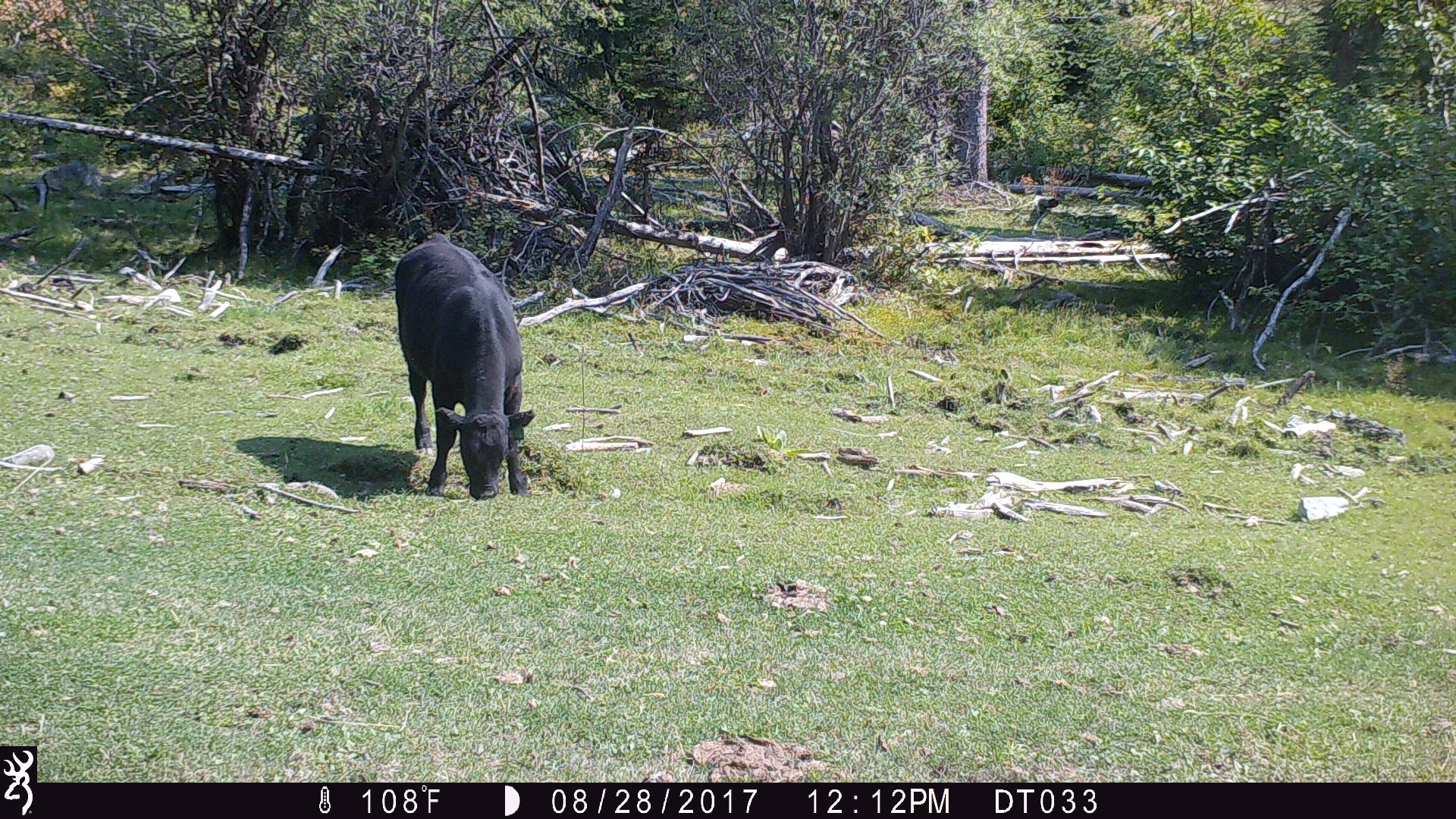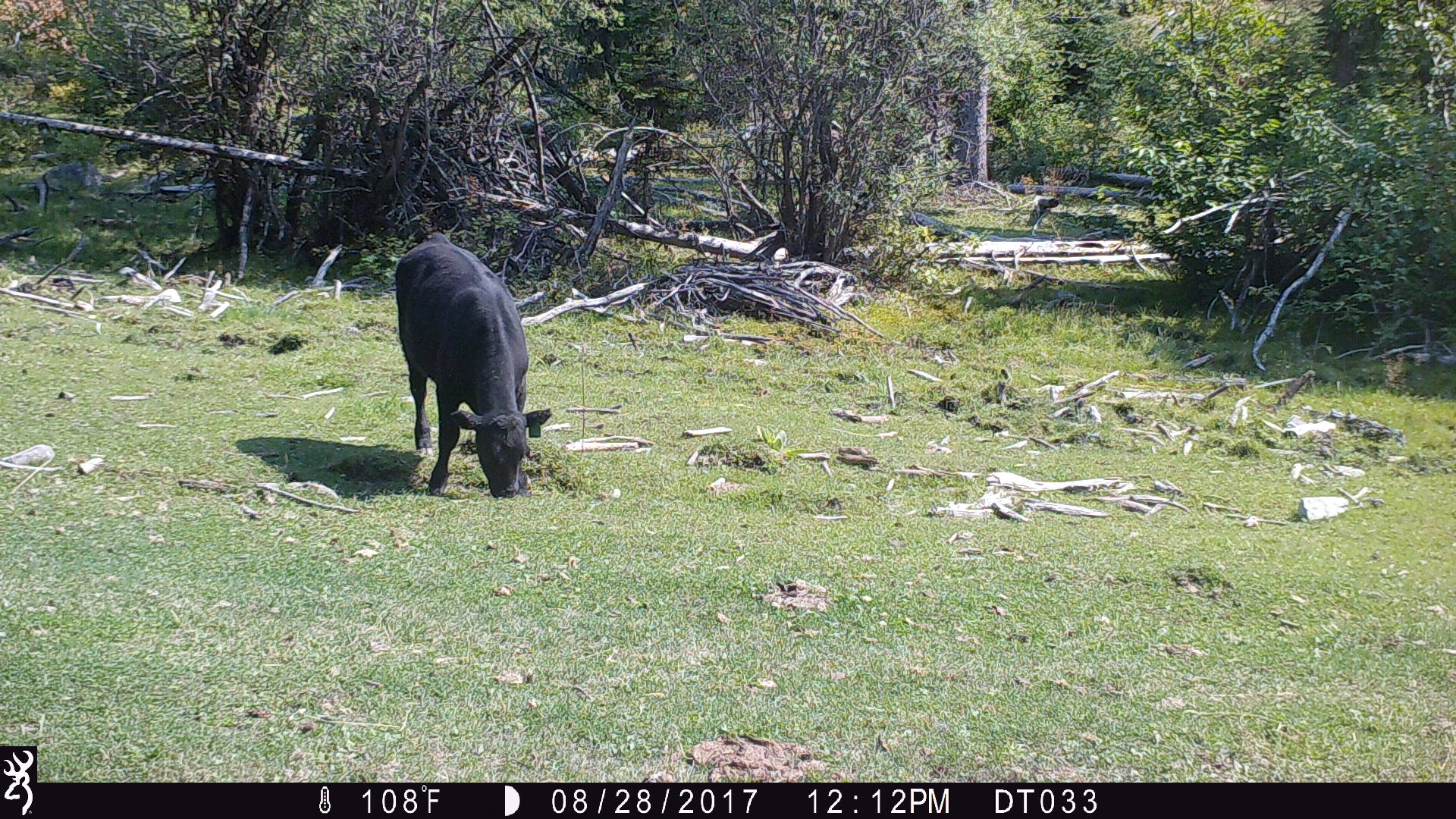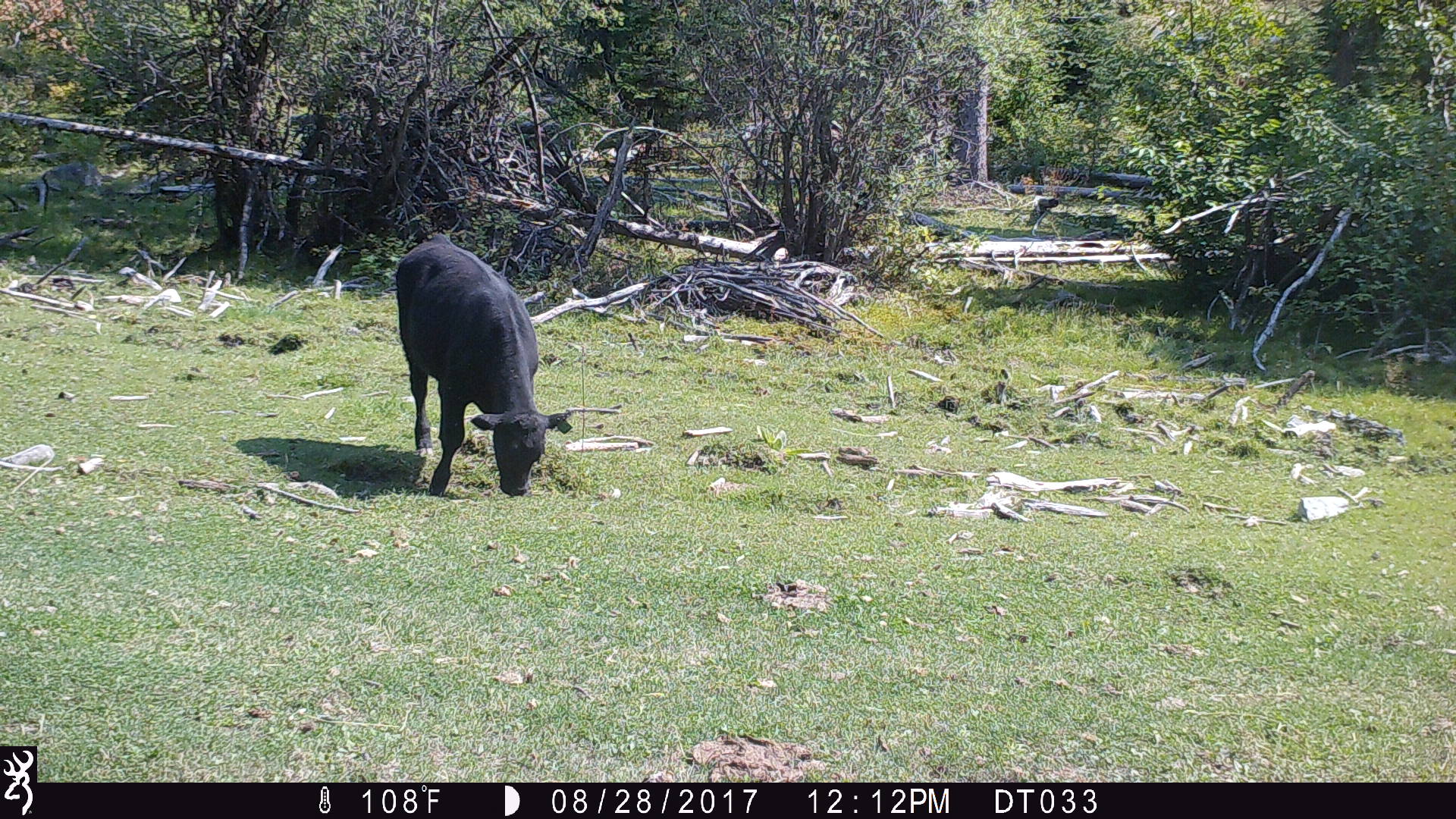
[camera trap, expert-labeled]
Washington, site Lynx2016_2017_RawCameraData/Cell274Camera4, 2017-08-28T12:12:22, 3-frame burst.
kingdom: Animalia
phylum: Chordata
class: Mammalia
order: Artiodactyla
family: Bovidae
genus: Bos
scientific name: Bos taurus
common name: domestic cattle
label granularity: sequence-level